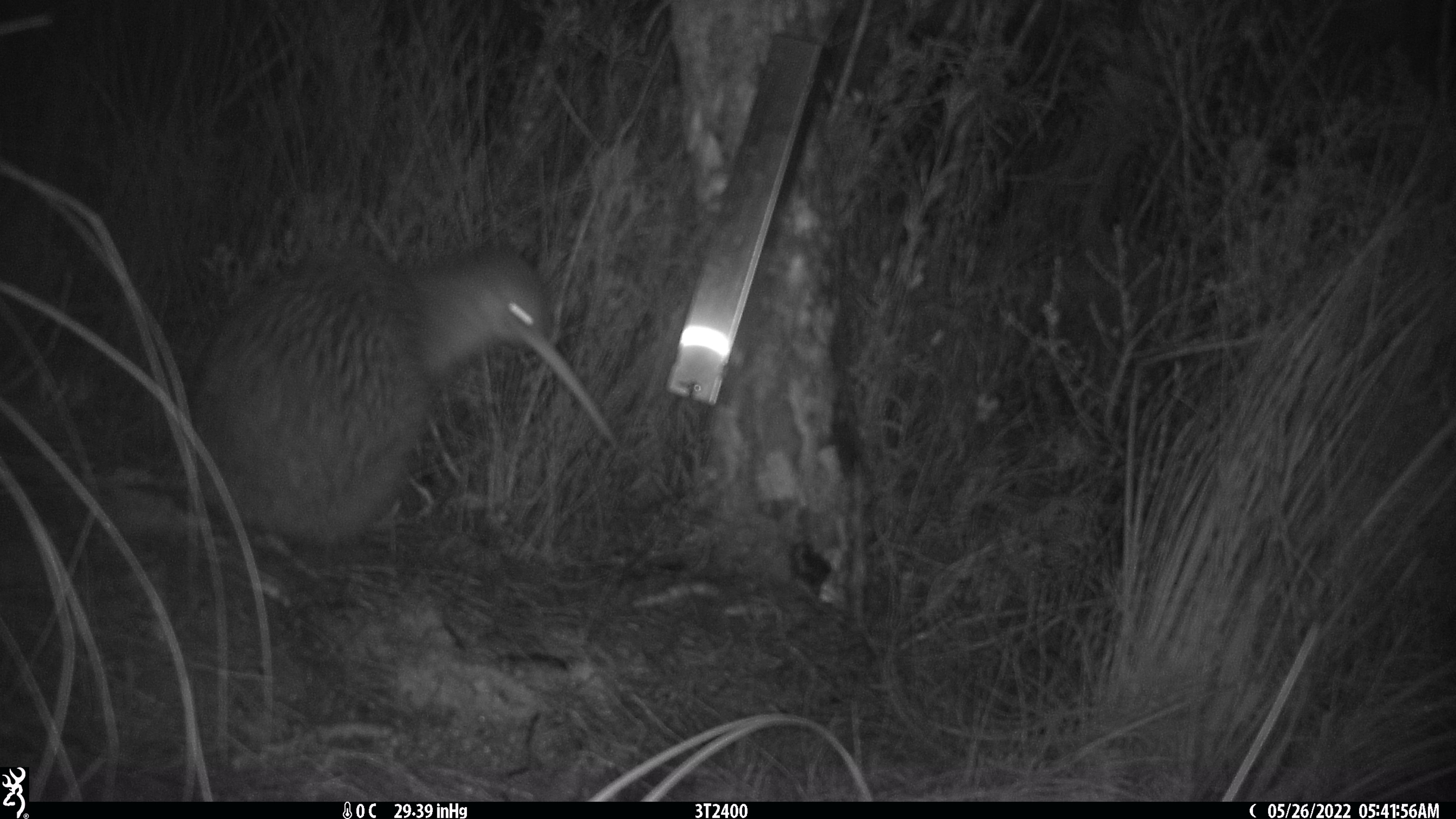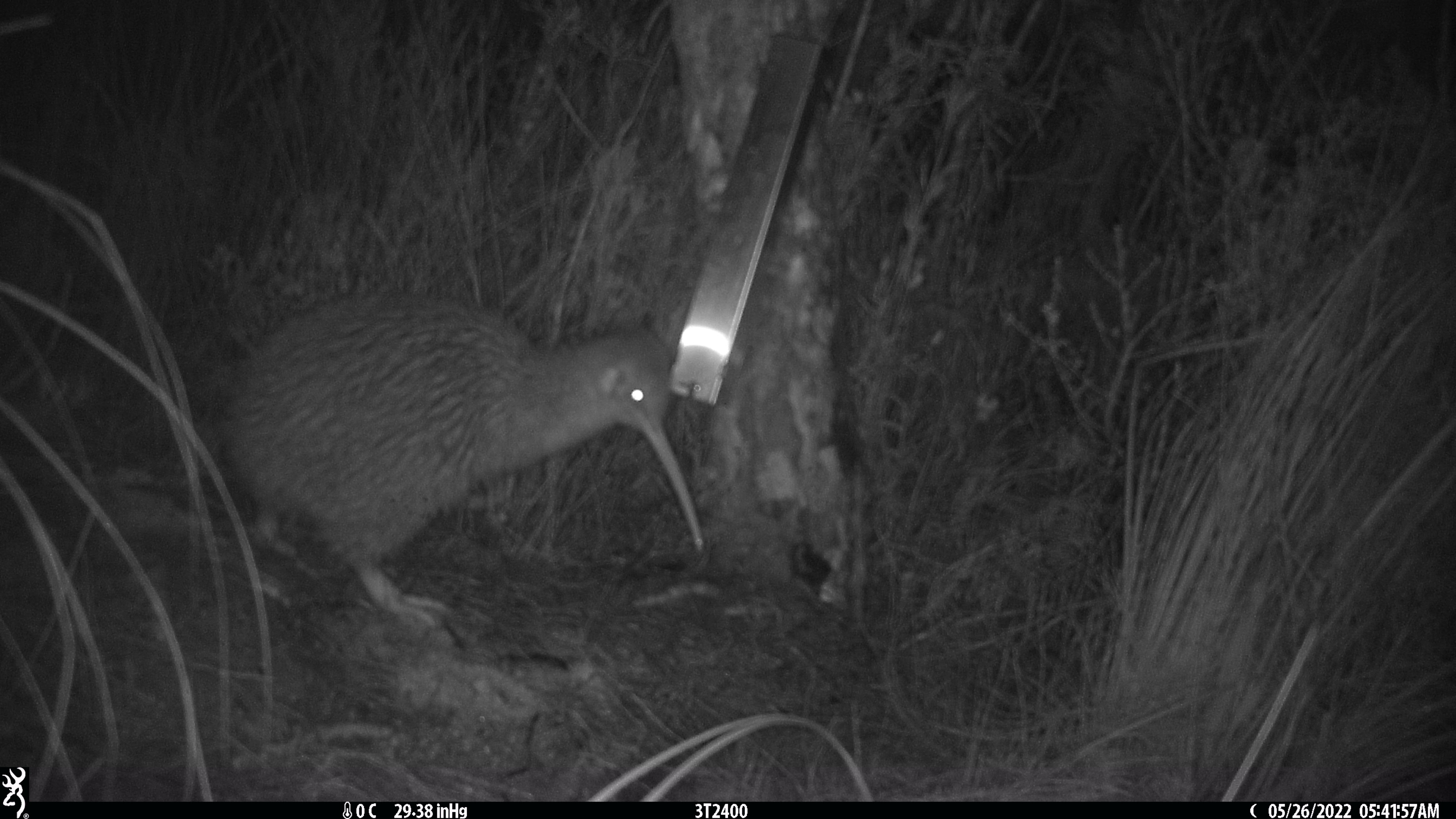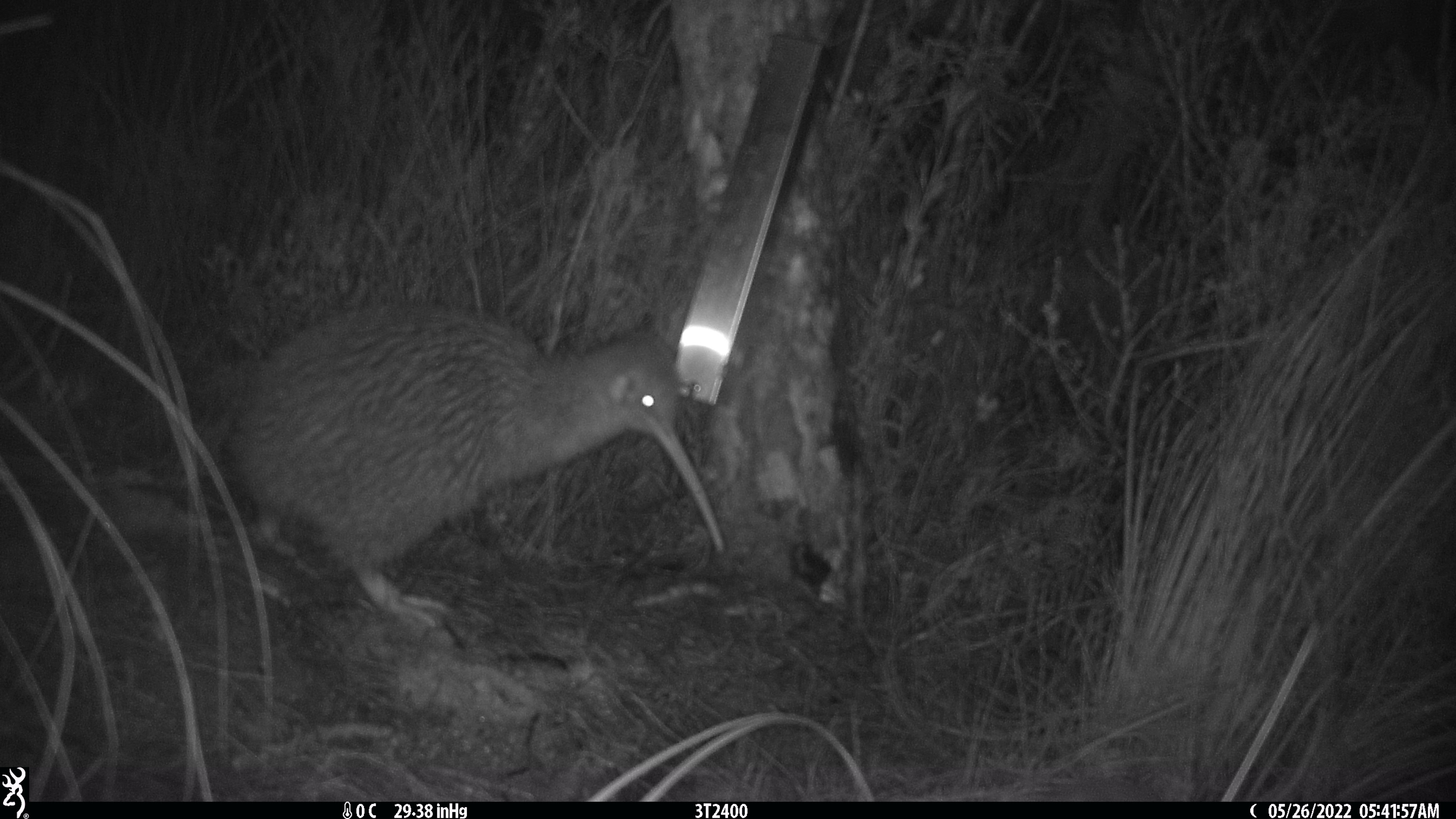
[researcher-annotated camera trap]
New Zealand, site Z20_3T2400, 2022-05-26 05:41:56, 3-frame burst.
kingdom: Animalia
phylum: Chordata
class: Aves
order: Apterygiformes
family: Apterygidae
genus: Apteryx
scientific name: Apteryx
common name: kiwi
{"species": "kiwi (Apteryx)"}